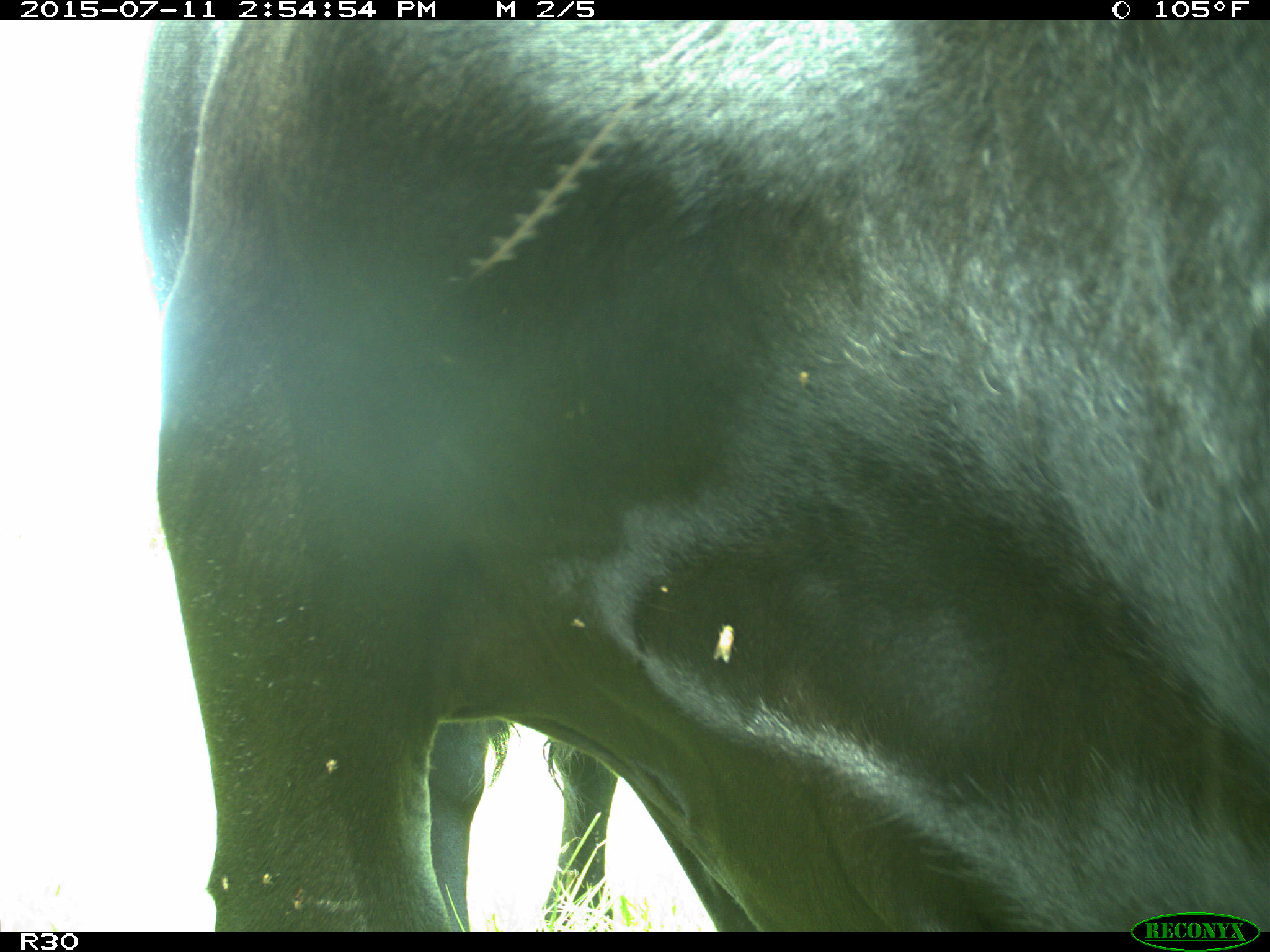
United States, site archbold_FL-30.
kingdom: Animalia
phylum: Chordata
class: Mammalia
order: Artiodactyla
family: Bovidae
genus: Bos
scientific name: Bos taurus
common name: domestic cow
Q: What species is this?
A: Bos taurus (domestic cow).